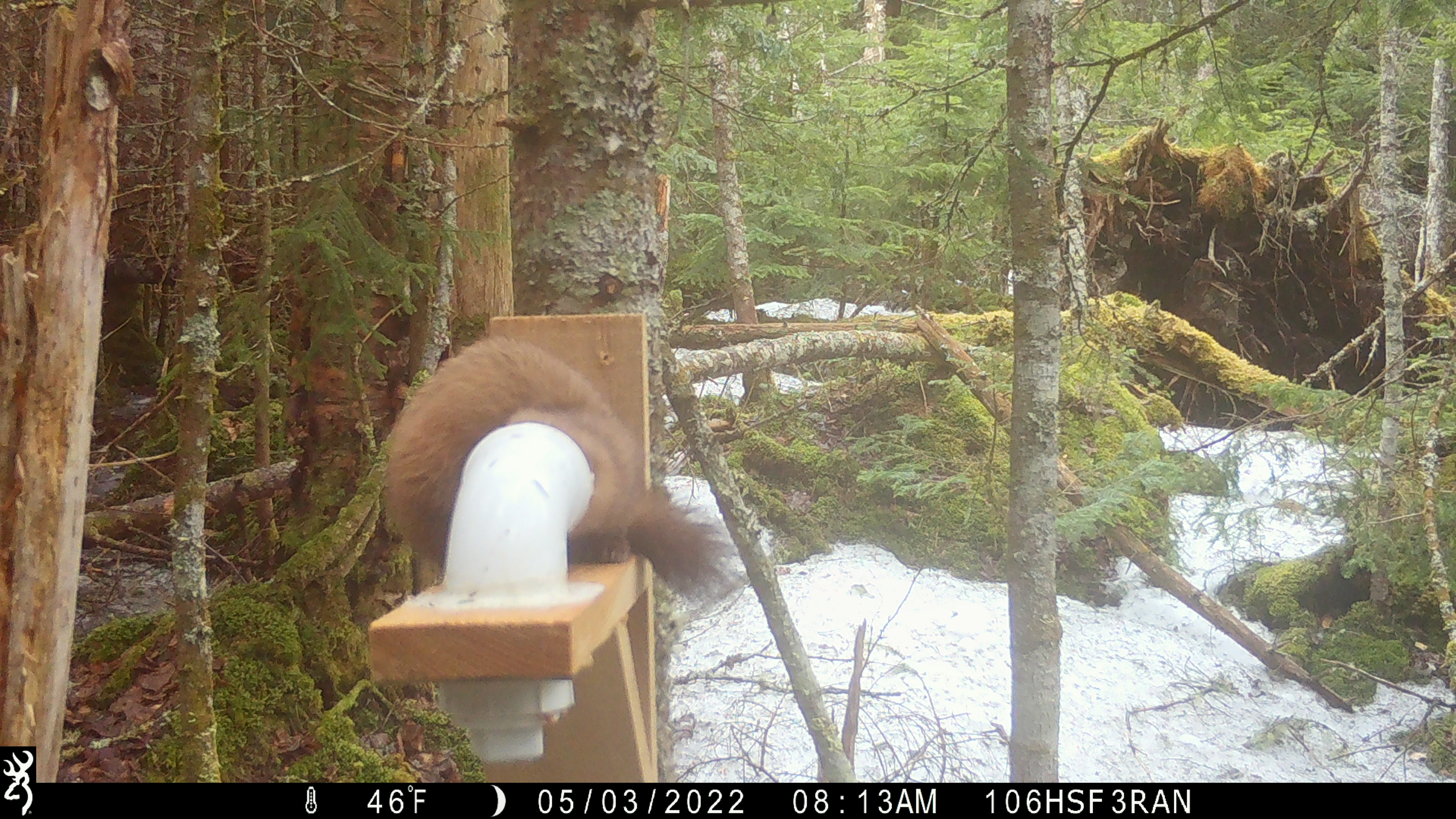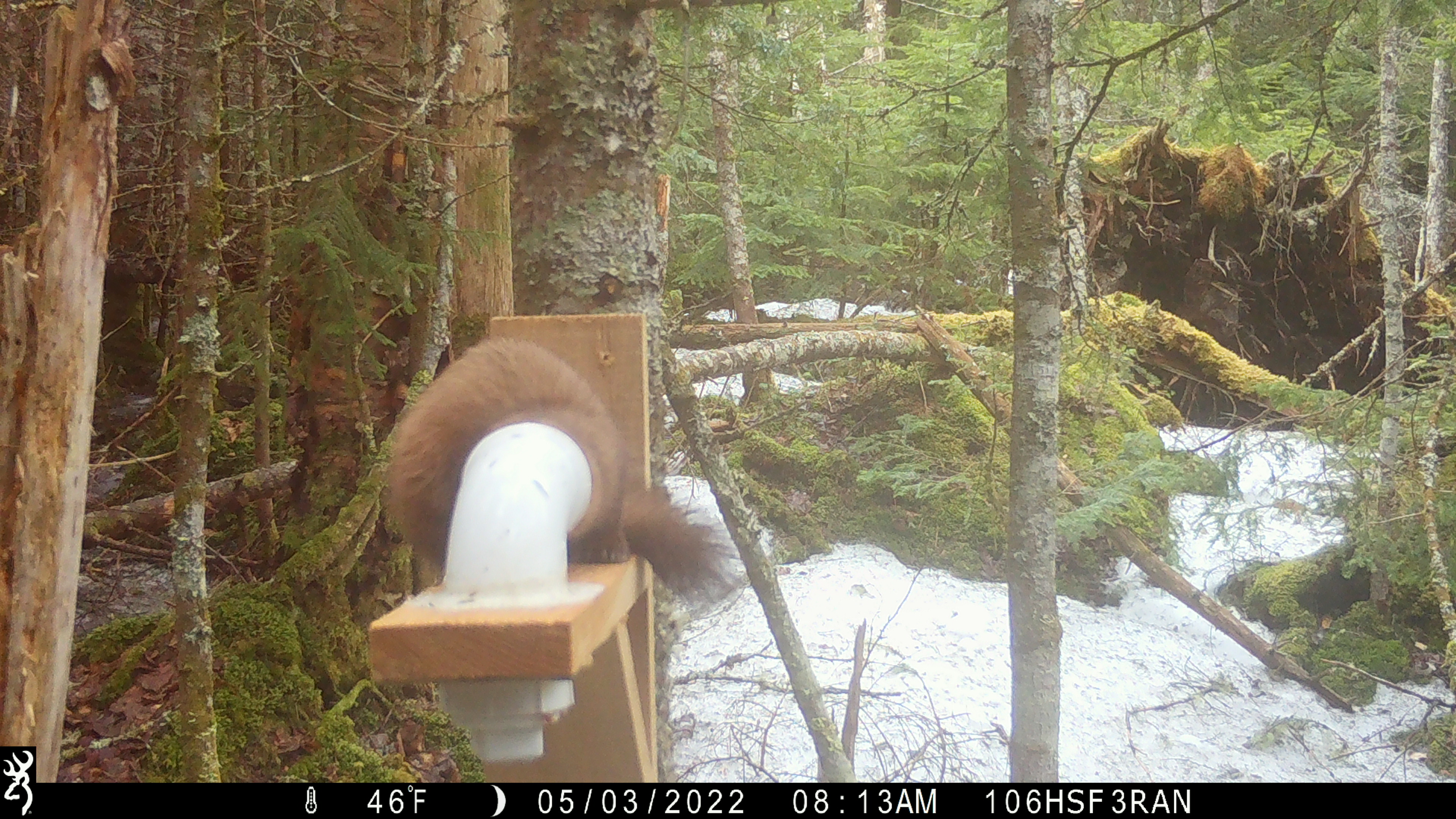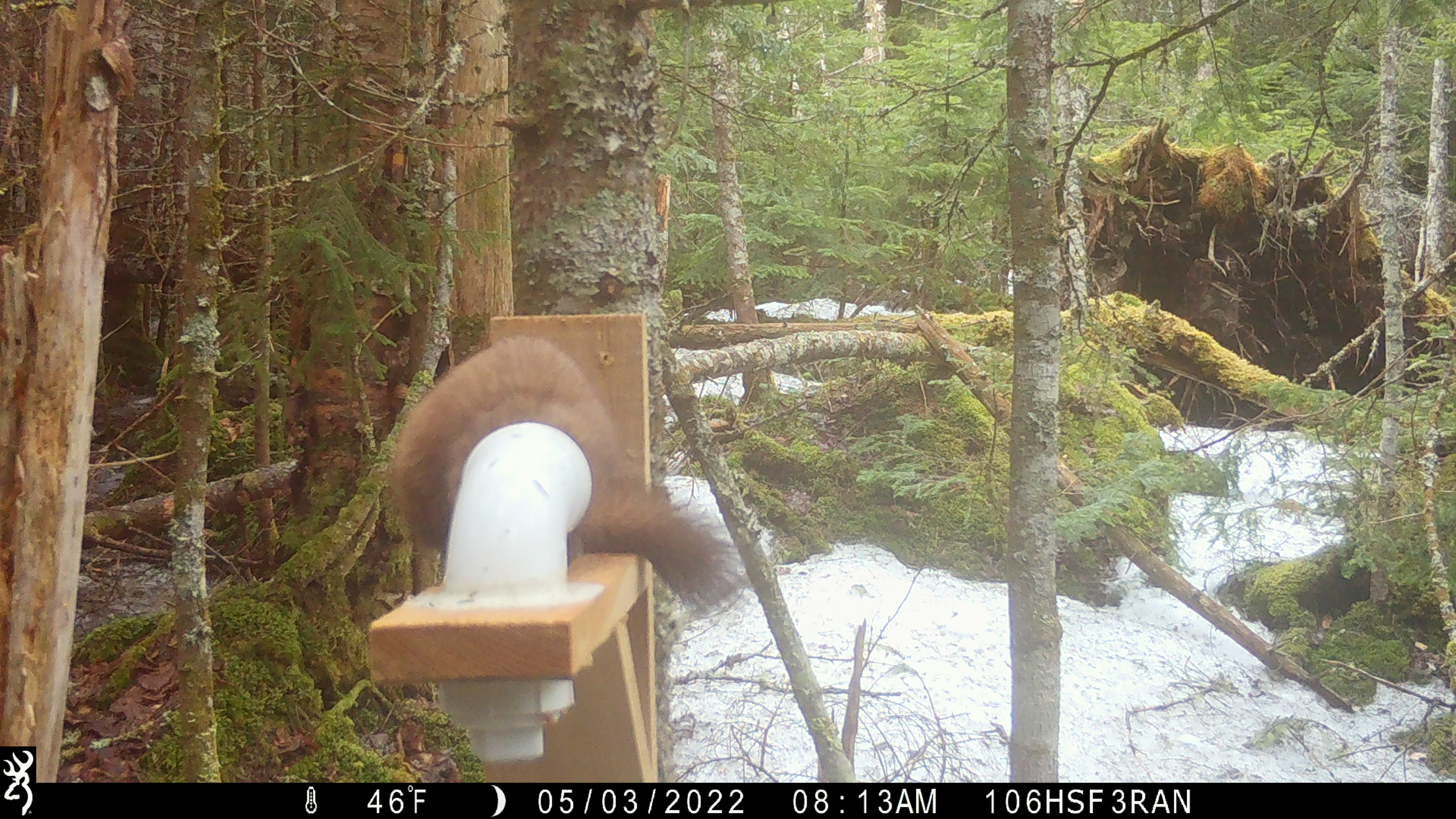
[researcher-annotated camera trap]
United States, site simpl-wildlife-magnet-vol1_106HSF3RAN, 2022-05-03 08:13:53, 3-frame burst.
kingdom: Animalia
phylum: Chordata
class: Mammalia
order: Carnivora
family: Mustelidae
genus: Martes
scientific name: Martes americana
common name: american marten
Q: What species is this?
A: American marten (Martes americana).